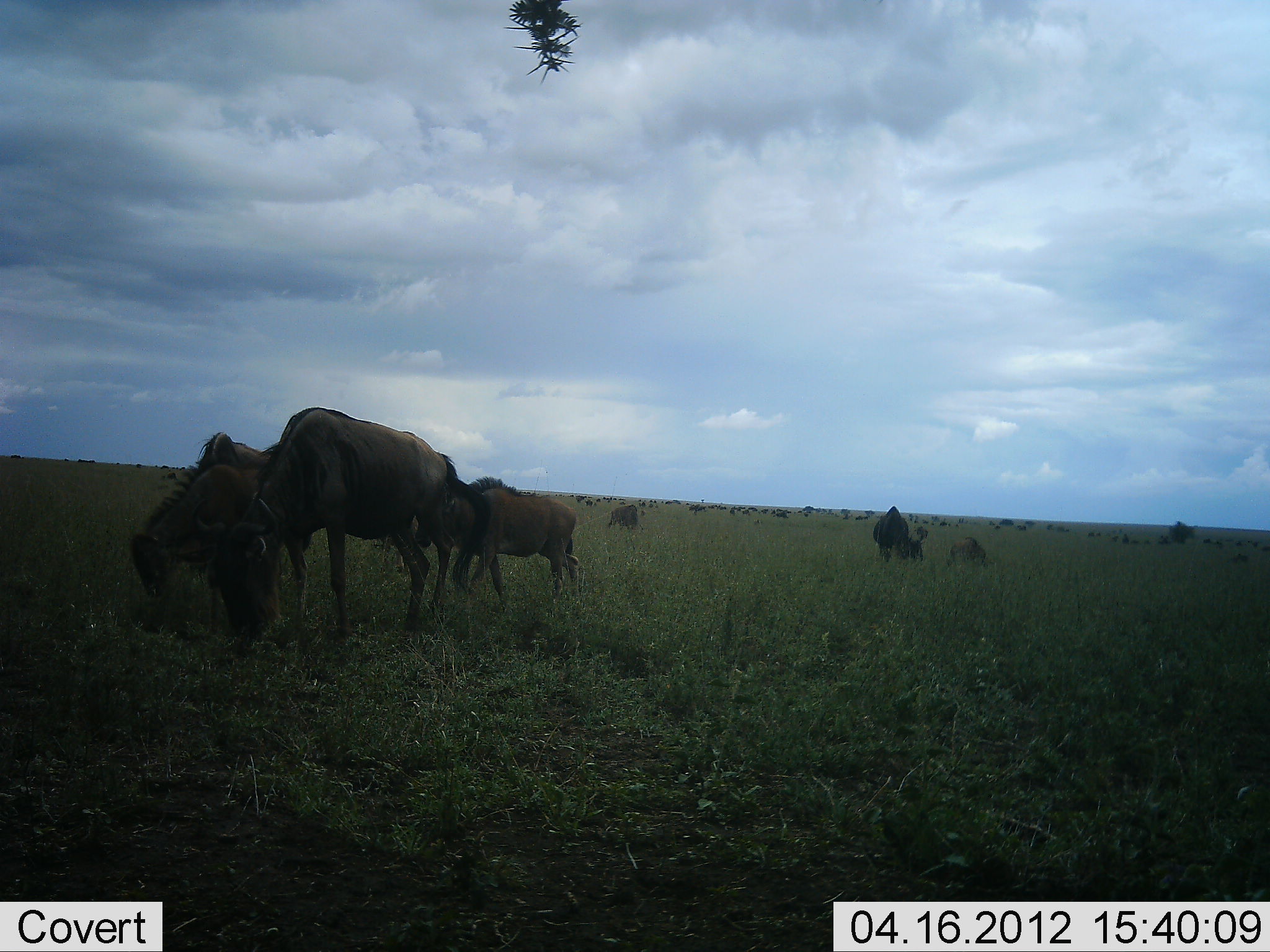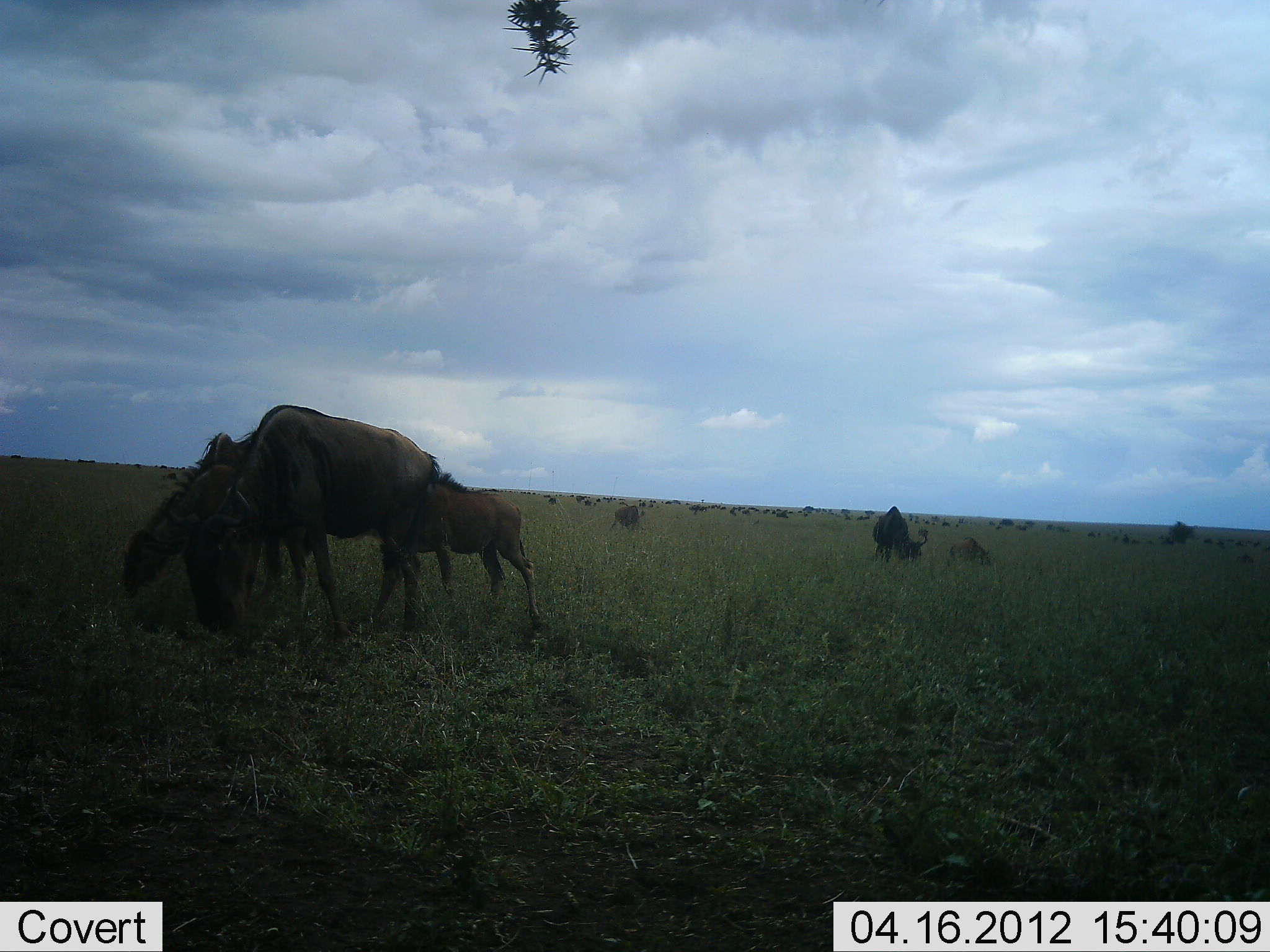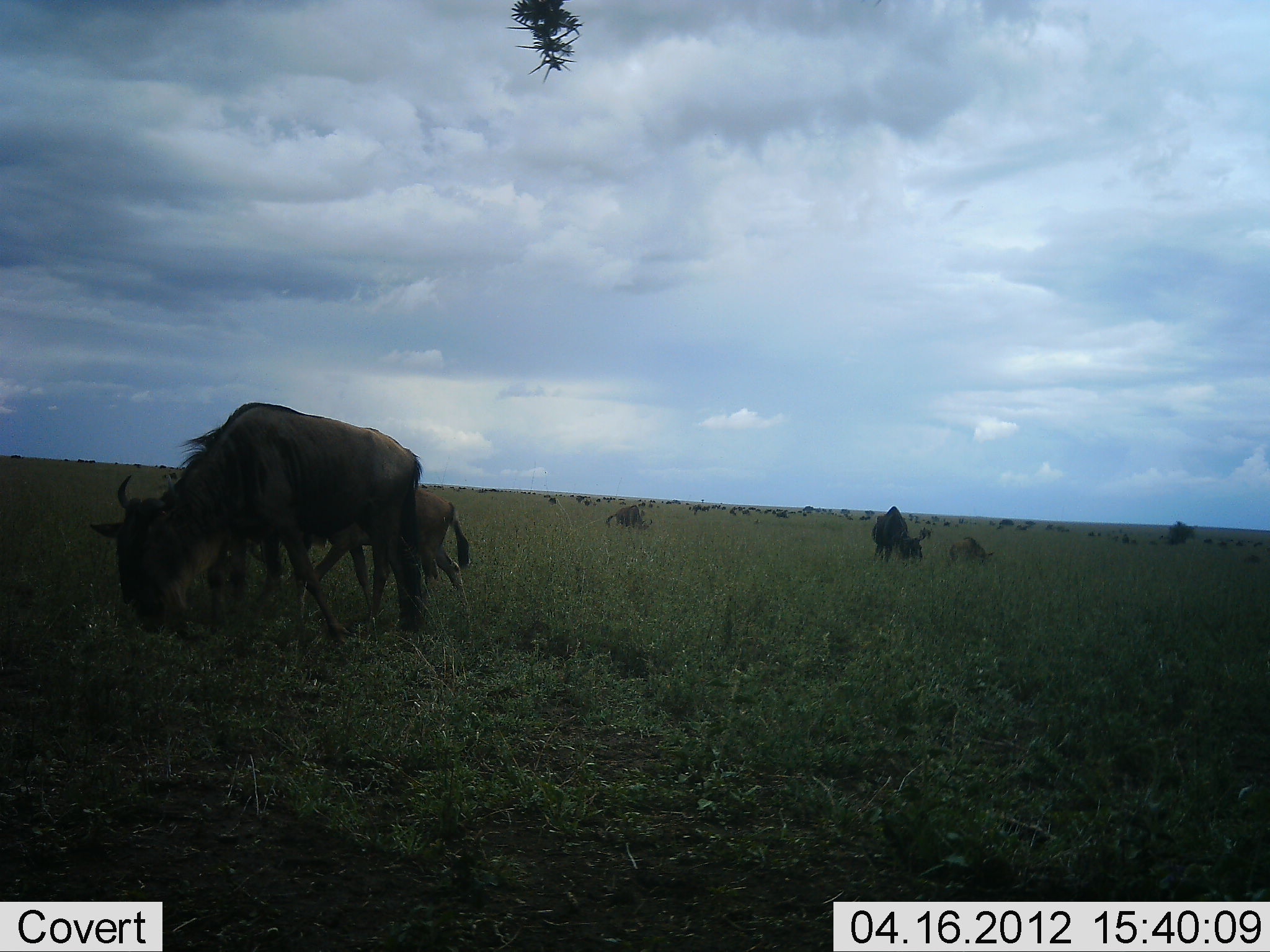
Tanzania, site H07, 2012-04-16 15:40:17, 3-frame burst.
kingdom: Animalia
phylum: Chordata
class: Mammalia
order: Artiodactyla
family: Bovidae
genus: Connochaetes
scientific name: Connochaetes taurinus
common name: blue wildebeest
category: wildebeest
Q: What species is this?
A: Wildebeest (blue wildebeest) (Connochaetes taurinus).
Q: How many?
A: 11-50.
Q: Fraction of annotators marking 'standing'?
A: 30%.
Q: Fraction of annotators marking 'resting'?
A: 6%.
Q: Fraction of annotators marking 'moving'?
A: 24%.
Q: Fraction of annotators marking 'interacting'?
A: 0%.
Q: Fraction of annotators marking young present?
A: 76%.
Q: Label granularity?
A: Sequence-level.